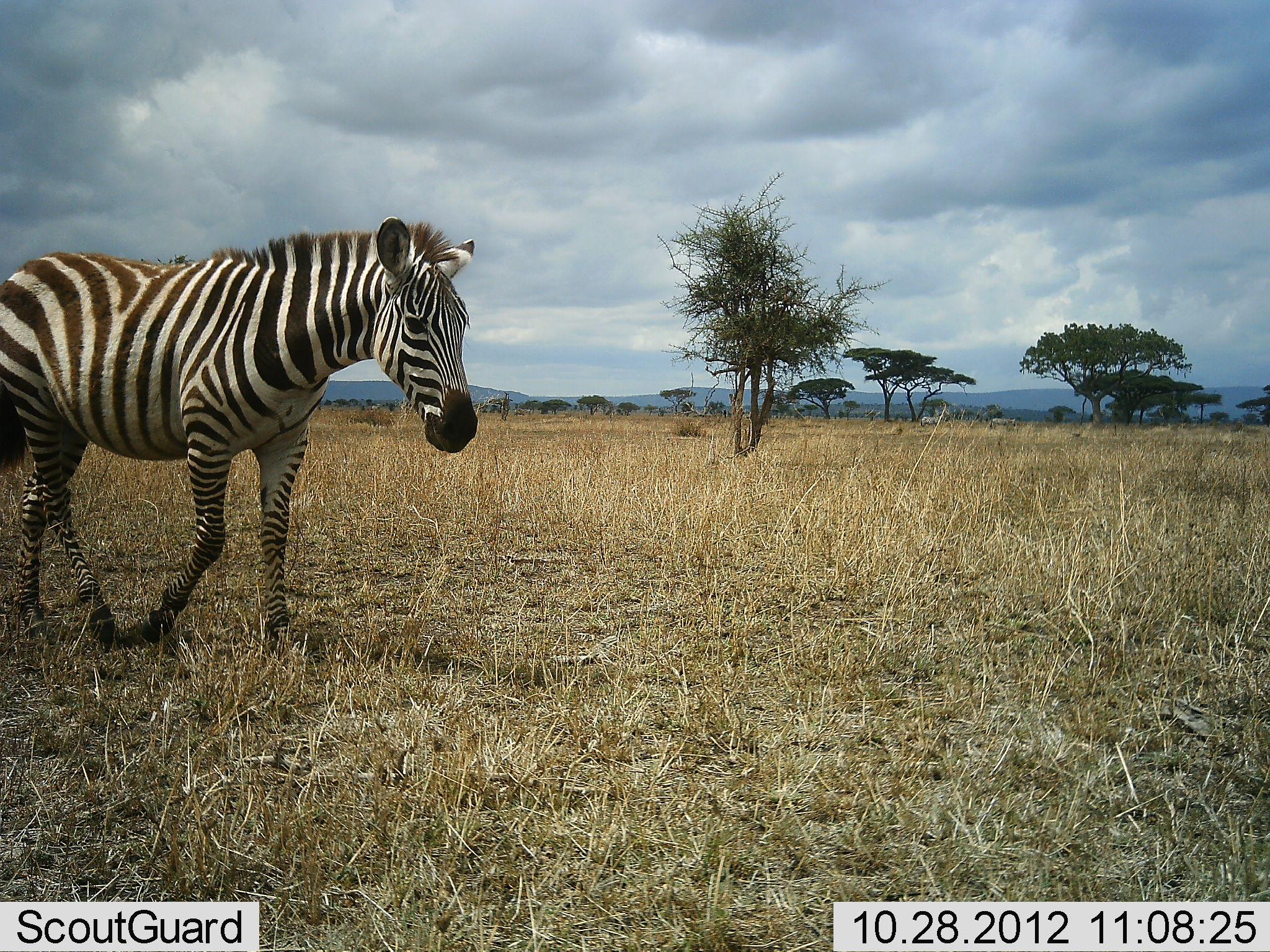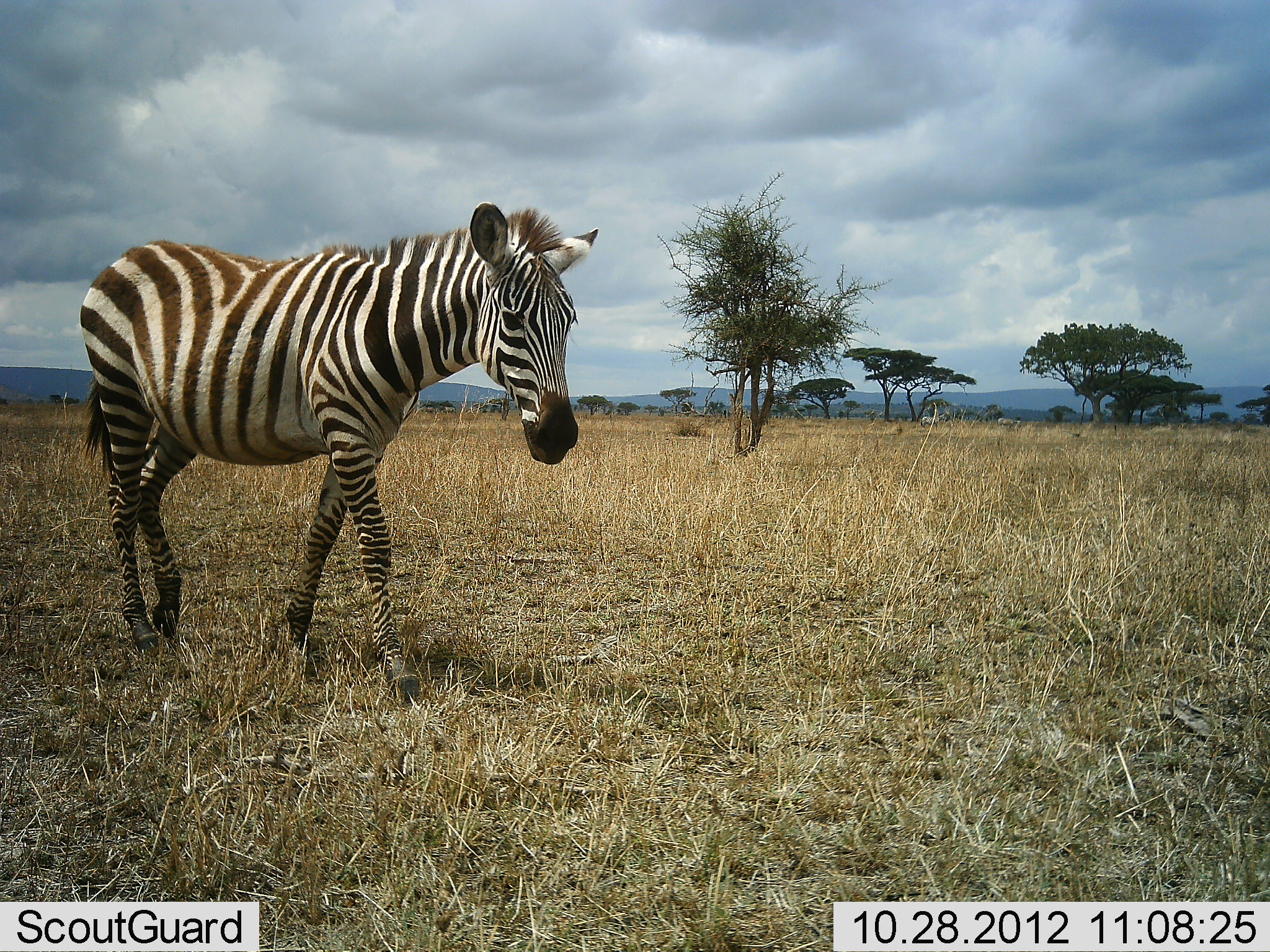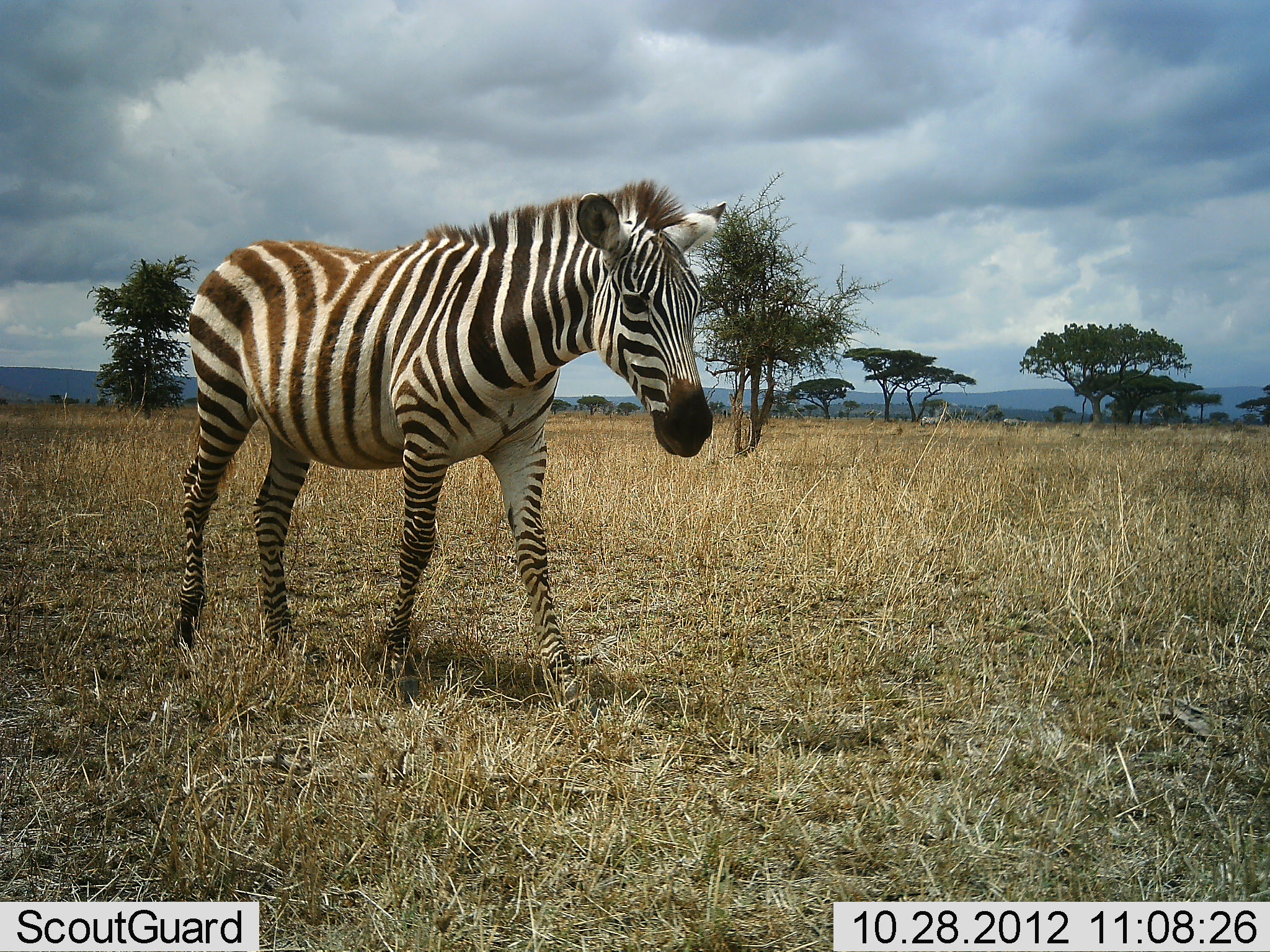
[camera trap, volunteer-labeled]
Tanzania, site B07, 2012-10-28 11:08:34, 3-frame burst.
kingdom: Animalia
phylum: Chordata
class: Mammalia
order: Perissodactyla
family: Equidae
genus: Equus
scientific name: Equus quagga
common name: plains zebra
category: zebra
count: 1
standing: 10%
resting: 0%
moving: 100%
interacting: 0%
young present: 0%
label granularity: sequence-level